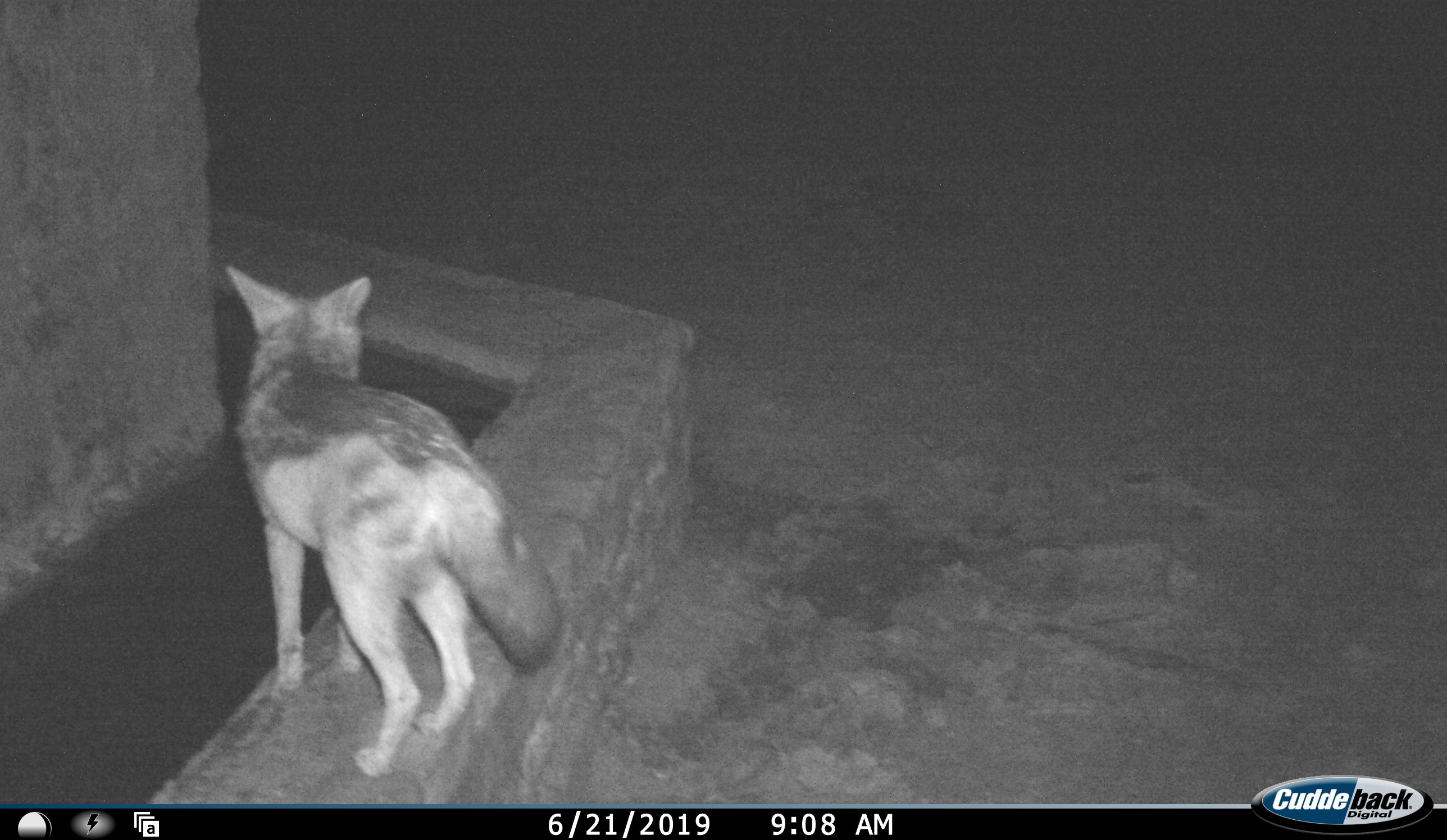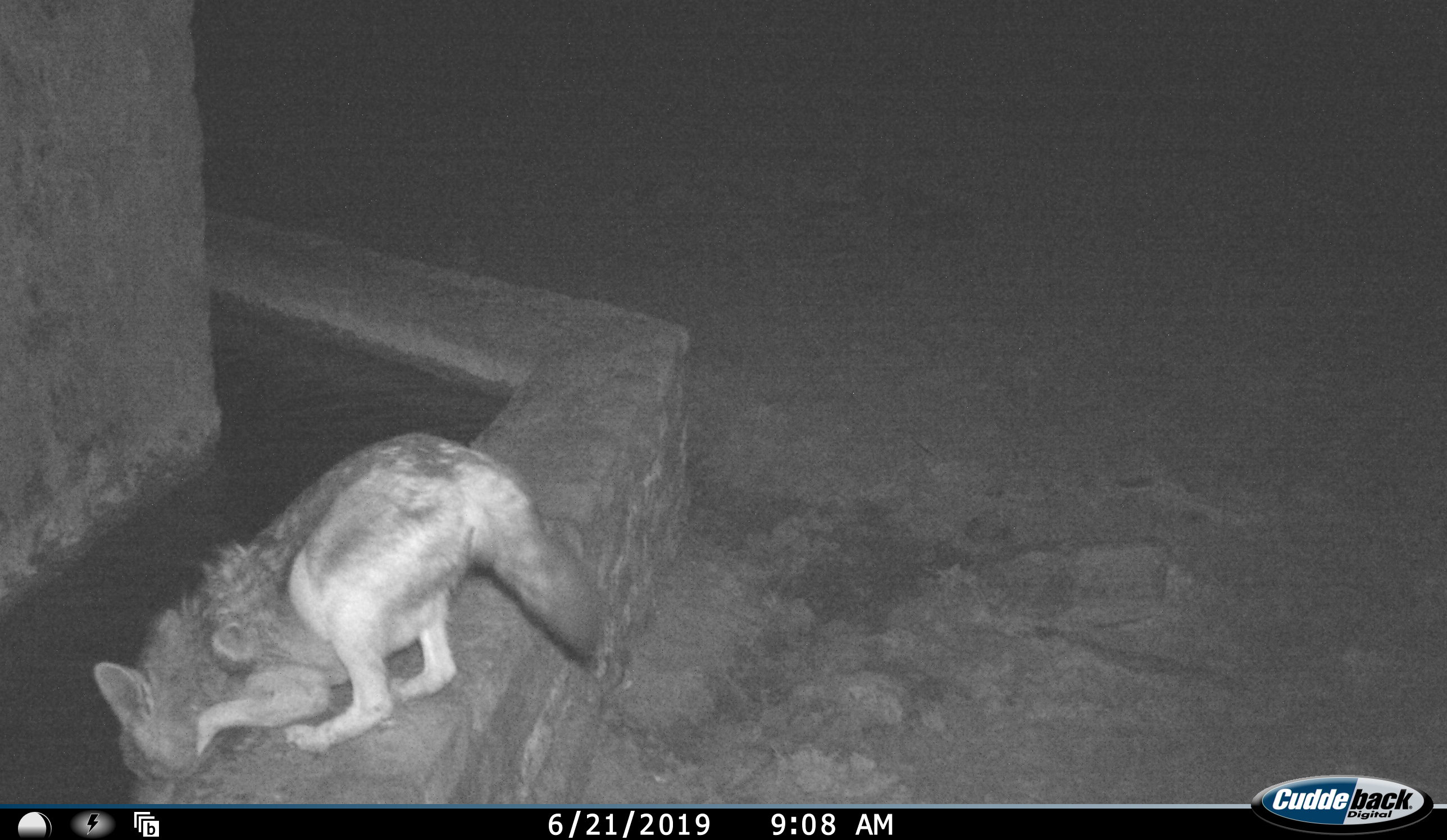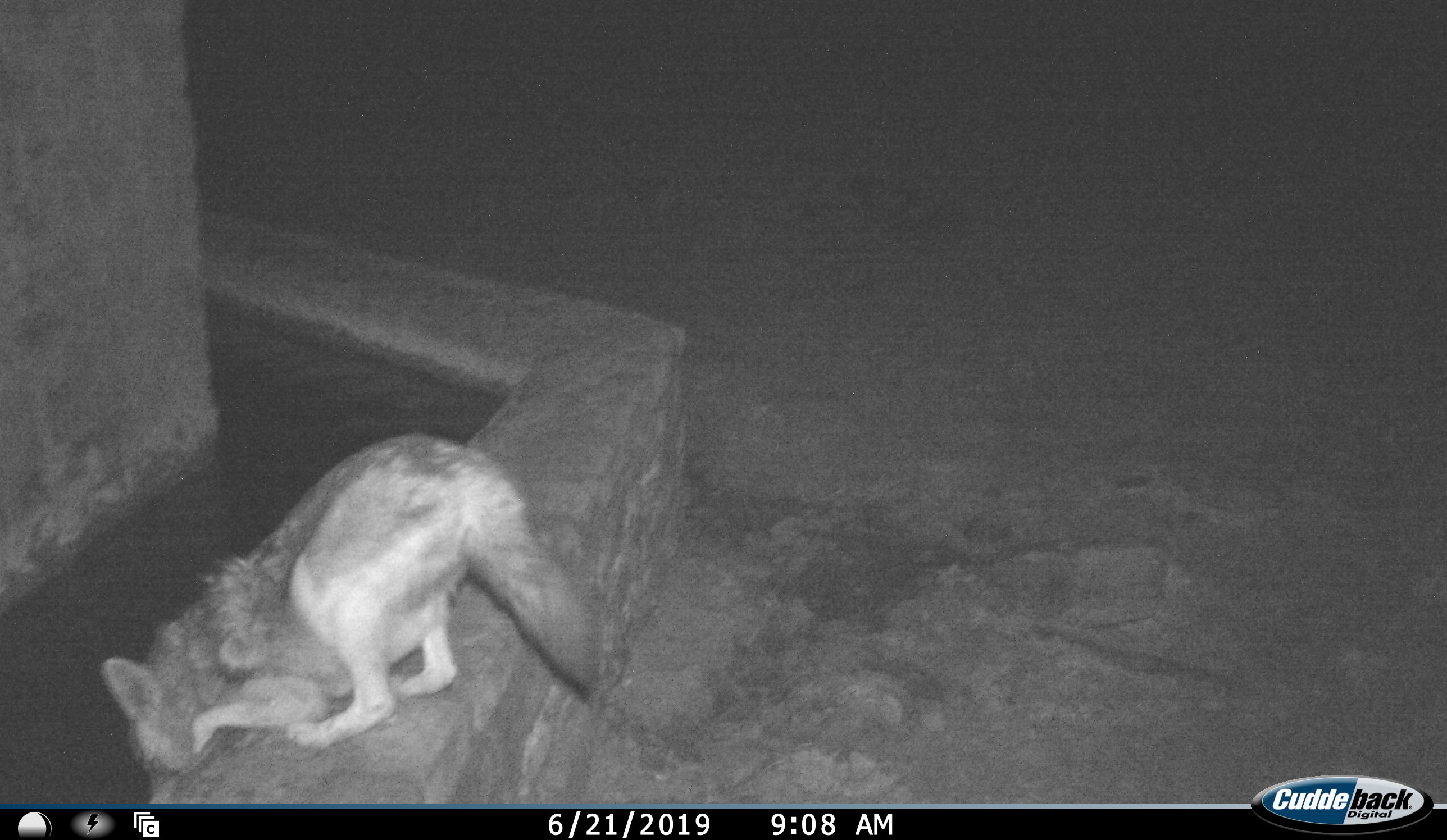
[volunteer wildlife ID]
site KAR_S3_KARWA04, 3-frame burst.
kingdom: Animalia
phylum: Chordata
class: Mammalia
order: Carnivora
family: Canidae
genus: Lupulella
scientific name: Lupulella mesomelas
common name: black-backed jackal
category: jackalblackbacked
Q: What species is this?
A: Jackalblackbacked (black-backed jackal) (Lupulella mesomelas).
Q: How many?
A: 1.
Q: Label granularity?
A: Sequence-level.